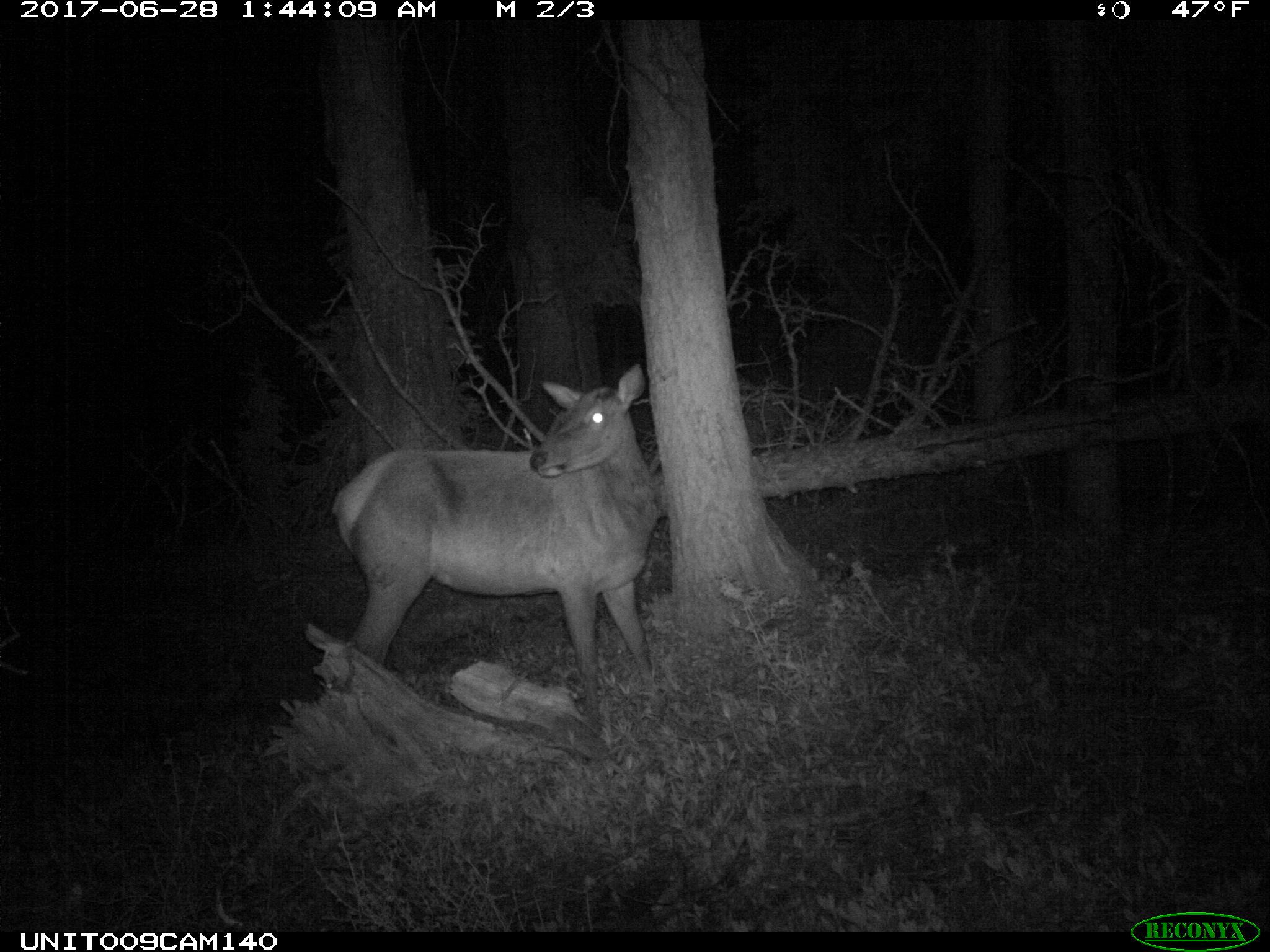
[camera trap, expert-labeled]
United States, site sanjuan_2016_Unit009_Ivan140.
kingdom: Animalia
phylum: Chordata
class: Mammalia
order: Artiodactyla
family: Cervidae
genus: Cervus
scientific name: Cervus elaphus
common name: red deer